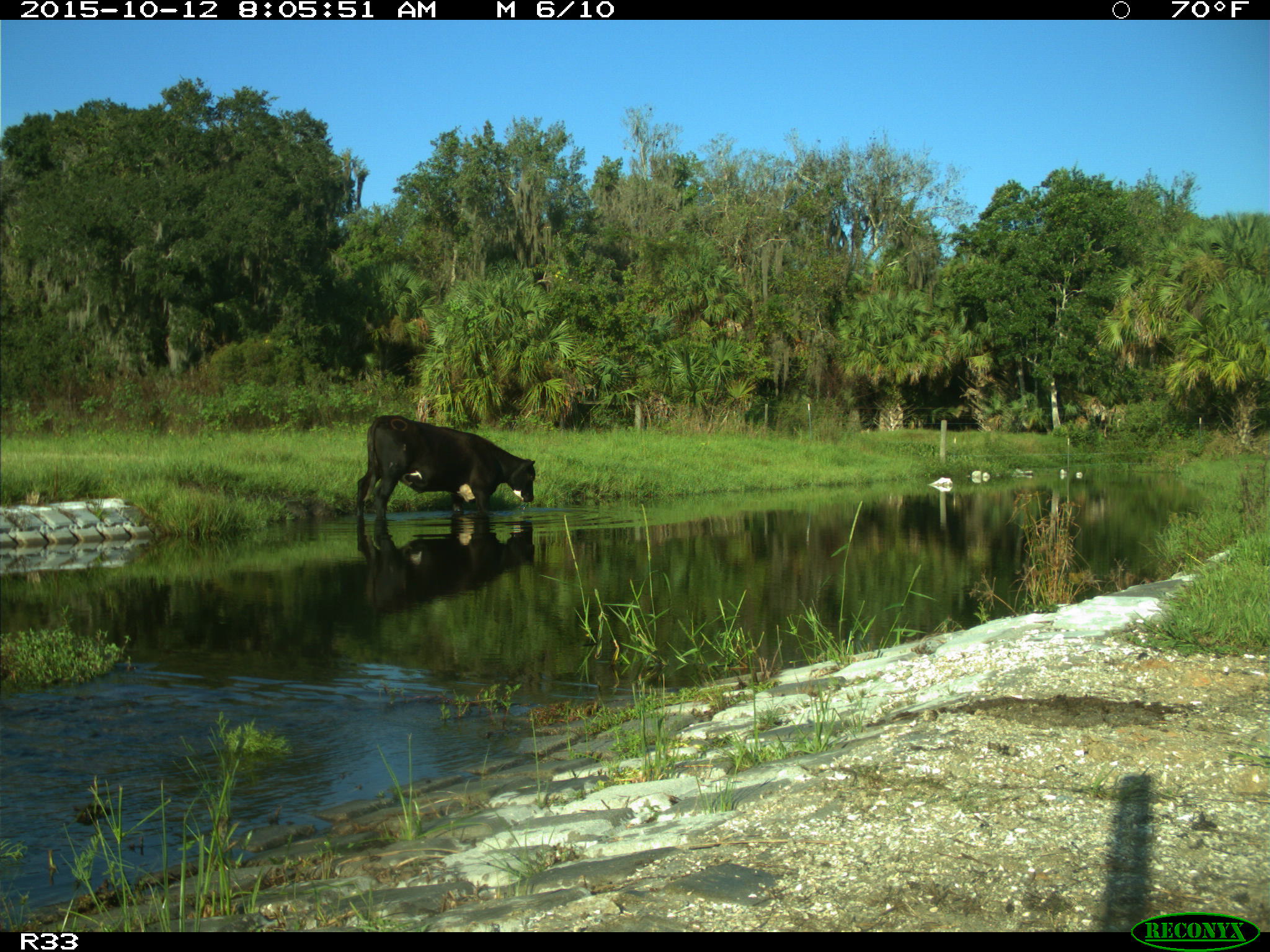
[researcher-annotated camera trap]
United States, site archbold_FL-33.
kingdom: Animalia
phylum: Chordata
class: Mammalia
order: Artiodactyla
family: Bovidae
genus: Bos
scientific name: Bos taurus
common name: domestic cow